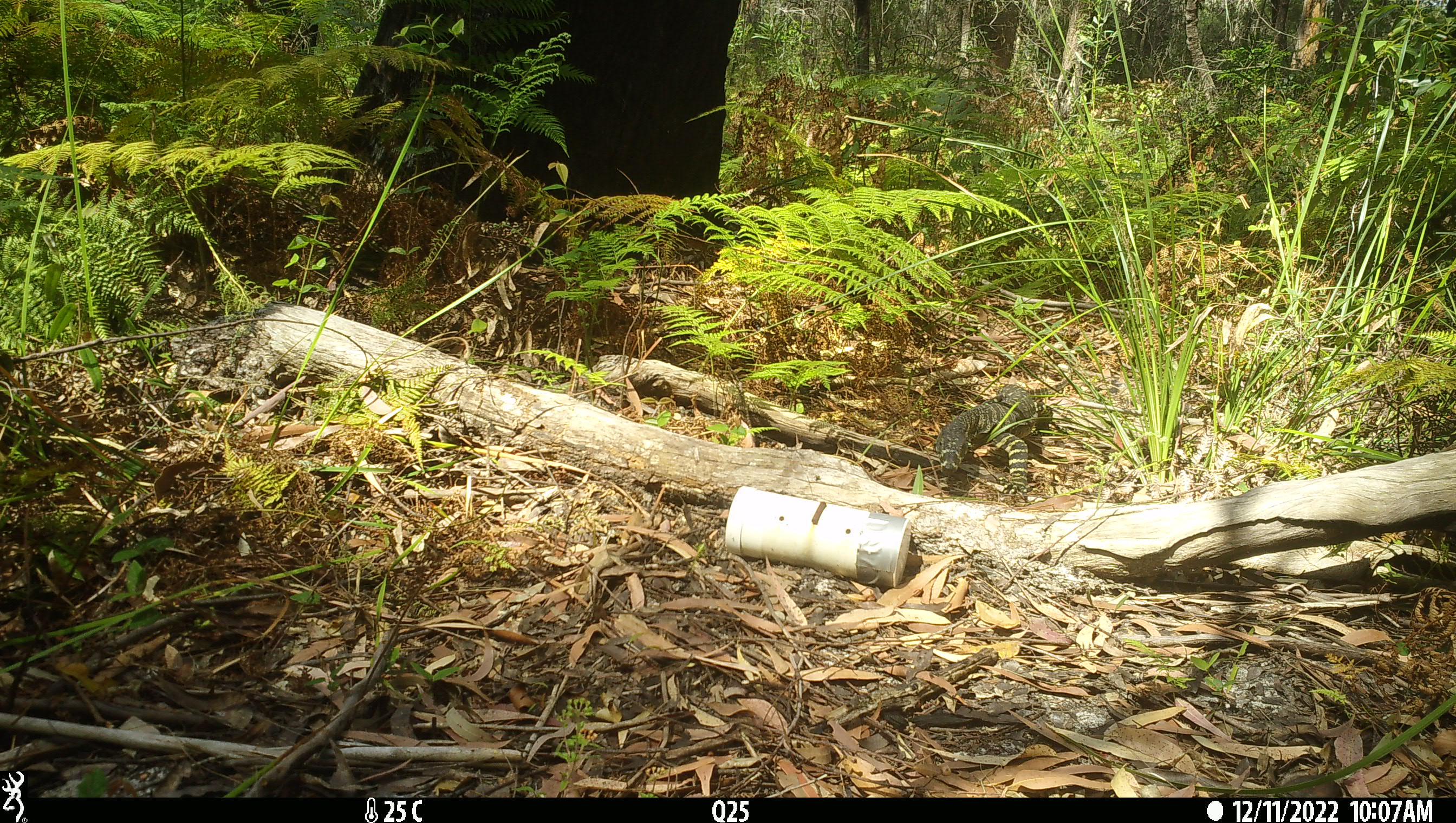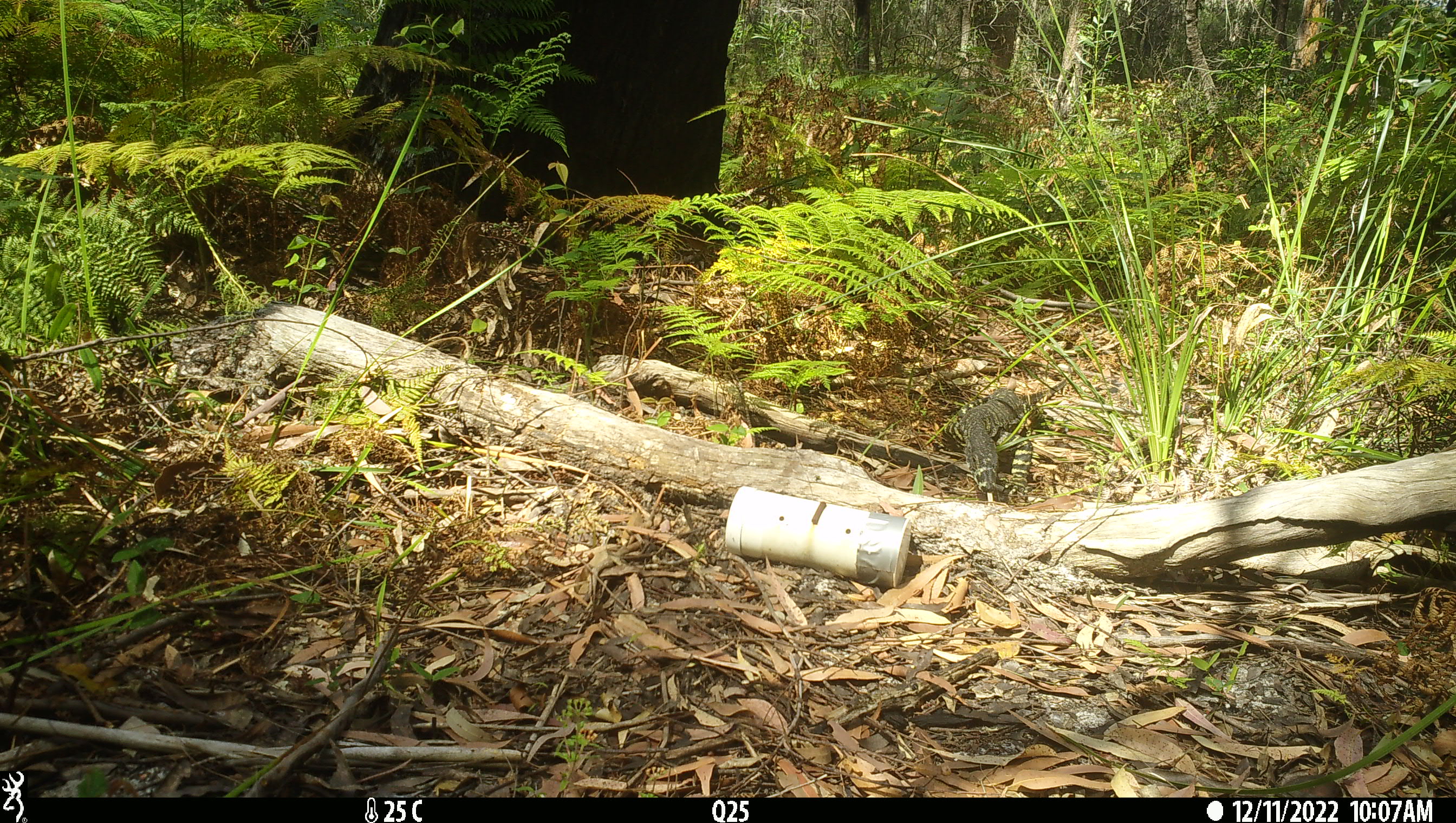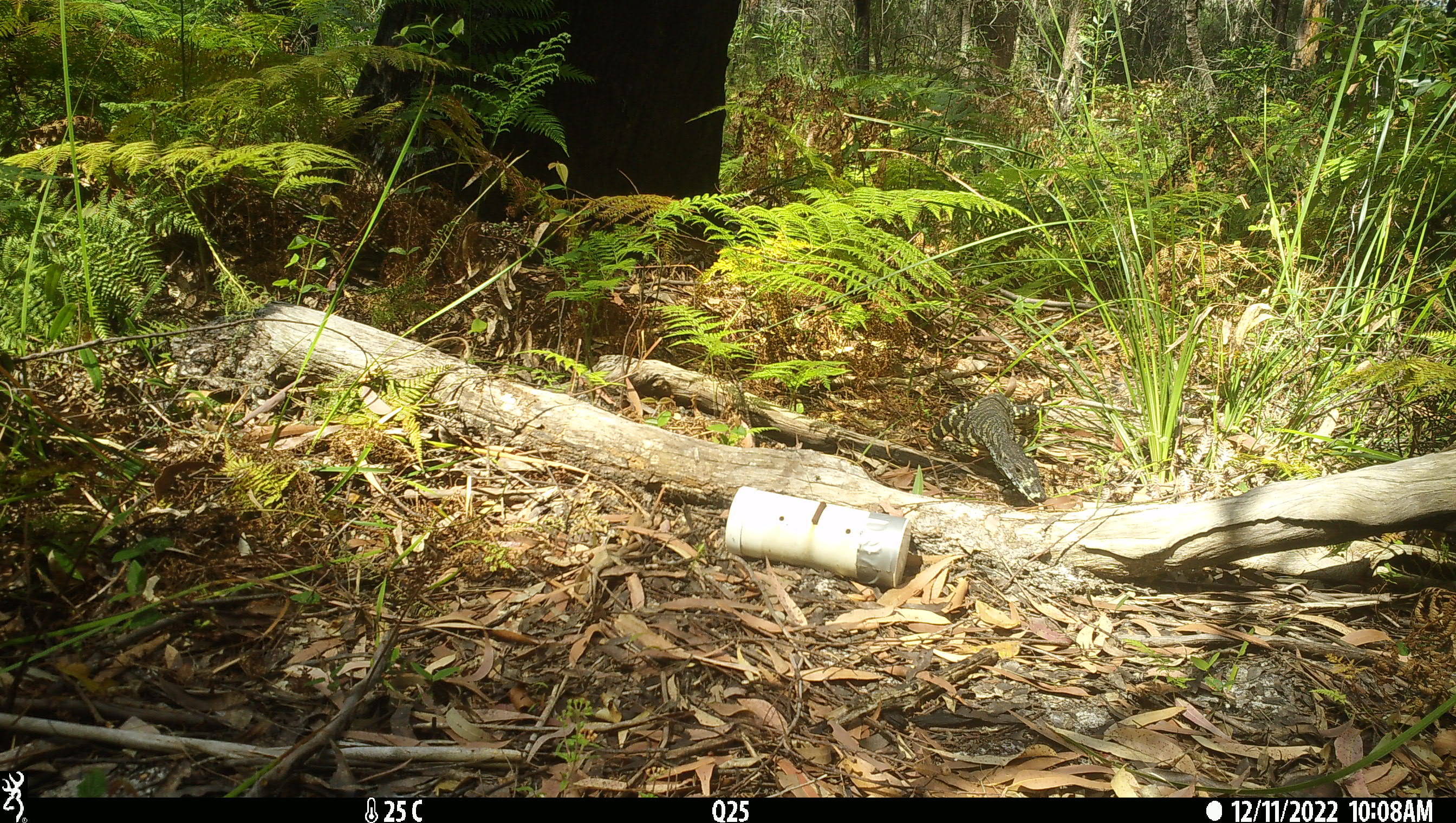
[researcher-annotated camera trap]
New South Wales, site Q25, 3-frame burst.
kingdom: Animalia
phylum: Chordata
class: Reptilia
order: Squamata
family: Varanidae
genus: Varanus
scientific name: Varanus varius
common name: lace monitor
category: goanna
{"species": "goanna (lace monitor) (Varanus varius)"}